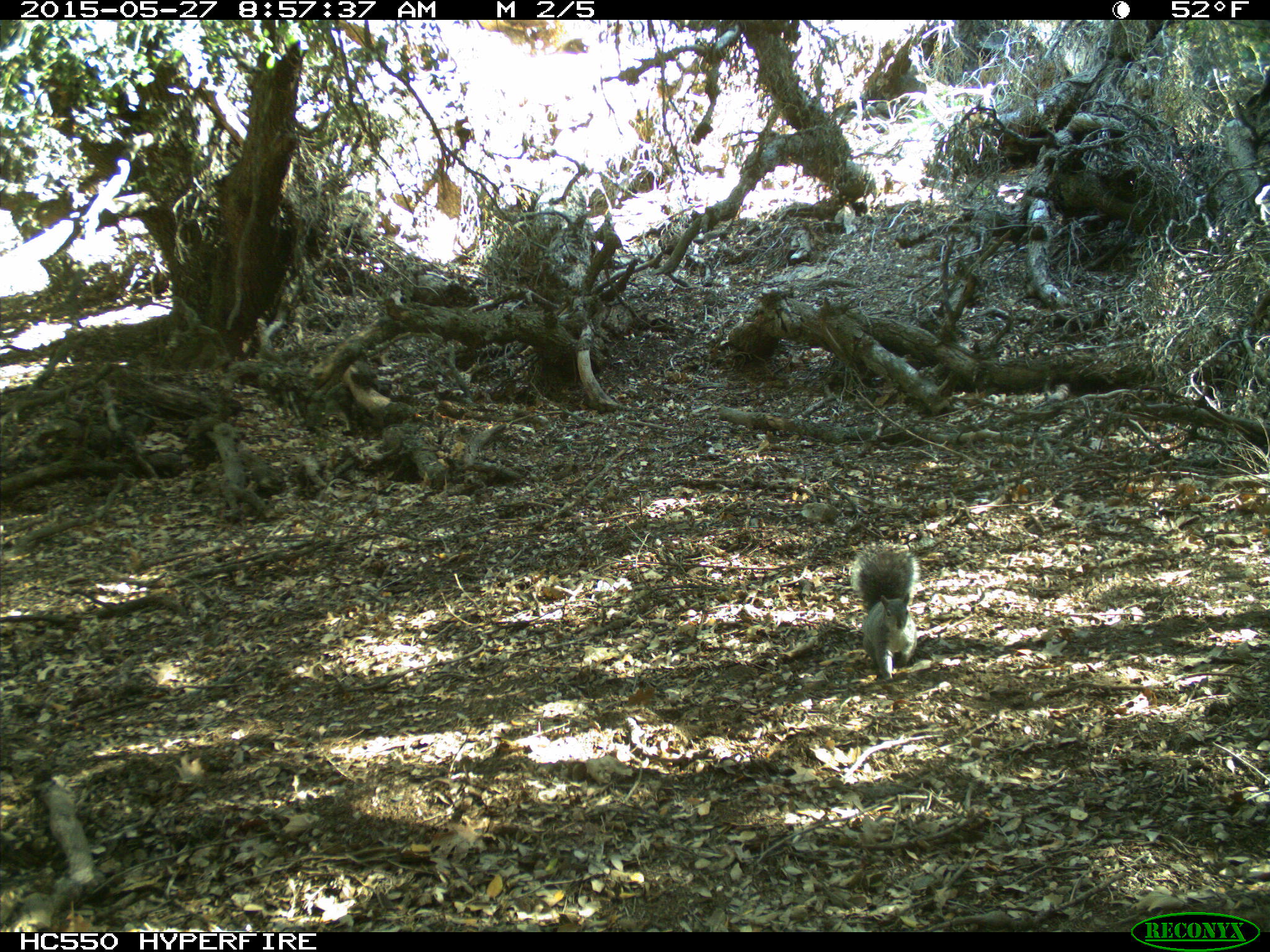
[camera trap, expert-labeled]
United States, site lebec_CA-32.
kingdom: Animalia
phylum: Chordata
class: Mammalia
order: Rodentia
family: Sciuridae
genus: Sciurus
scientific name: Sciurus carolinensis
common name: eastern gray squirrel